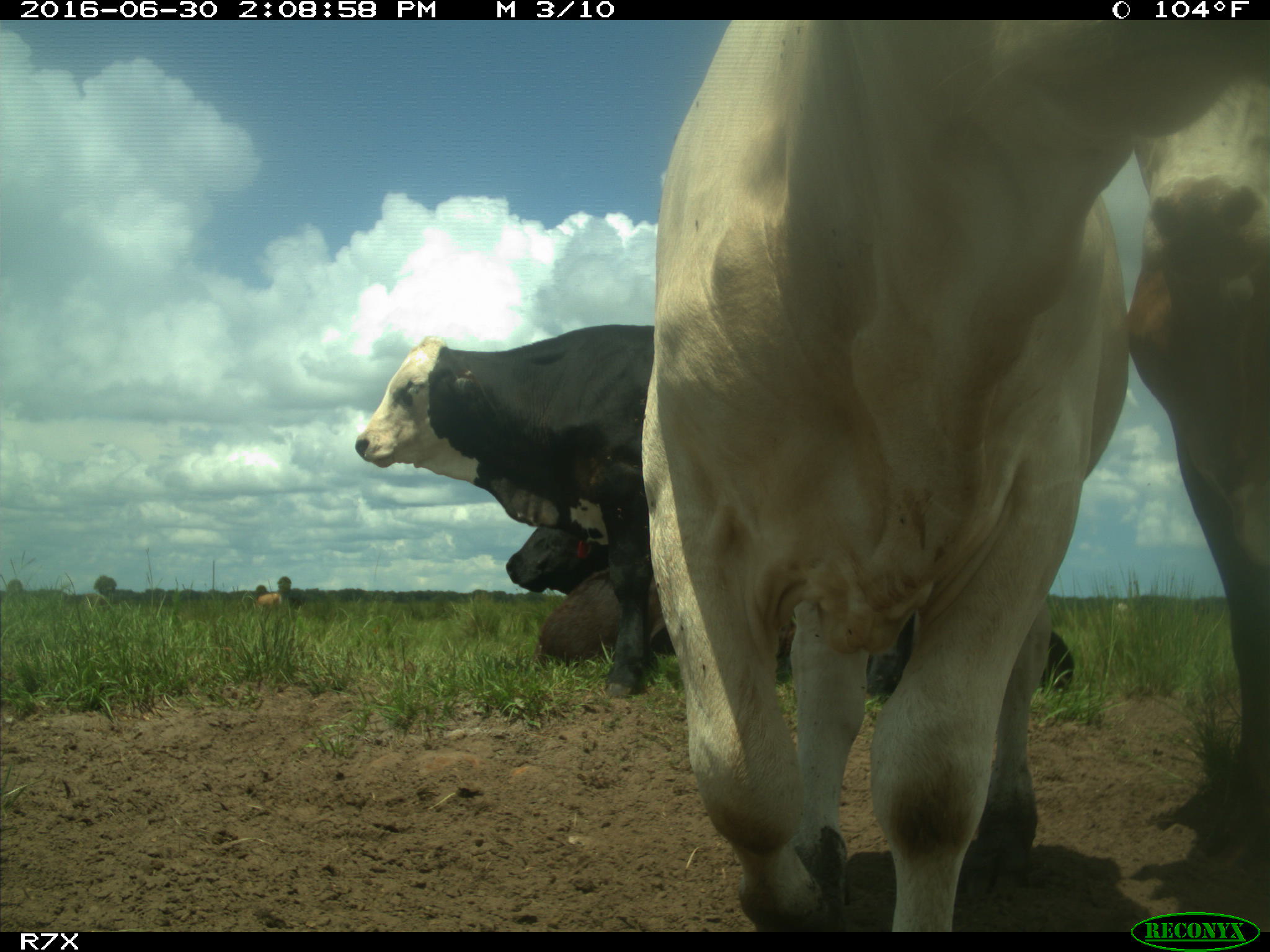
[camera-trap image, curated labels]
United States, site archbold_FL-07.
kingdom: Animalia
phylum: Chordata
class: Mammalia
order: Artiodactyla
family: Bovidae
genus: Bos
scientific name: Bos taurus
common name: domestic cow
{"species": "Bos taurus (domestic cow)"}